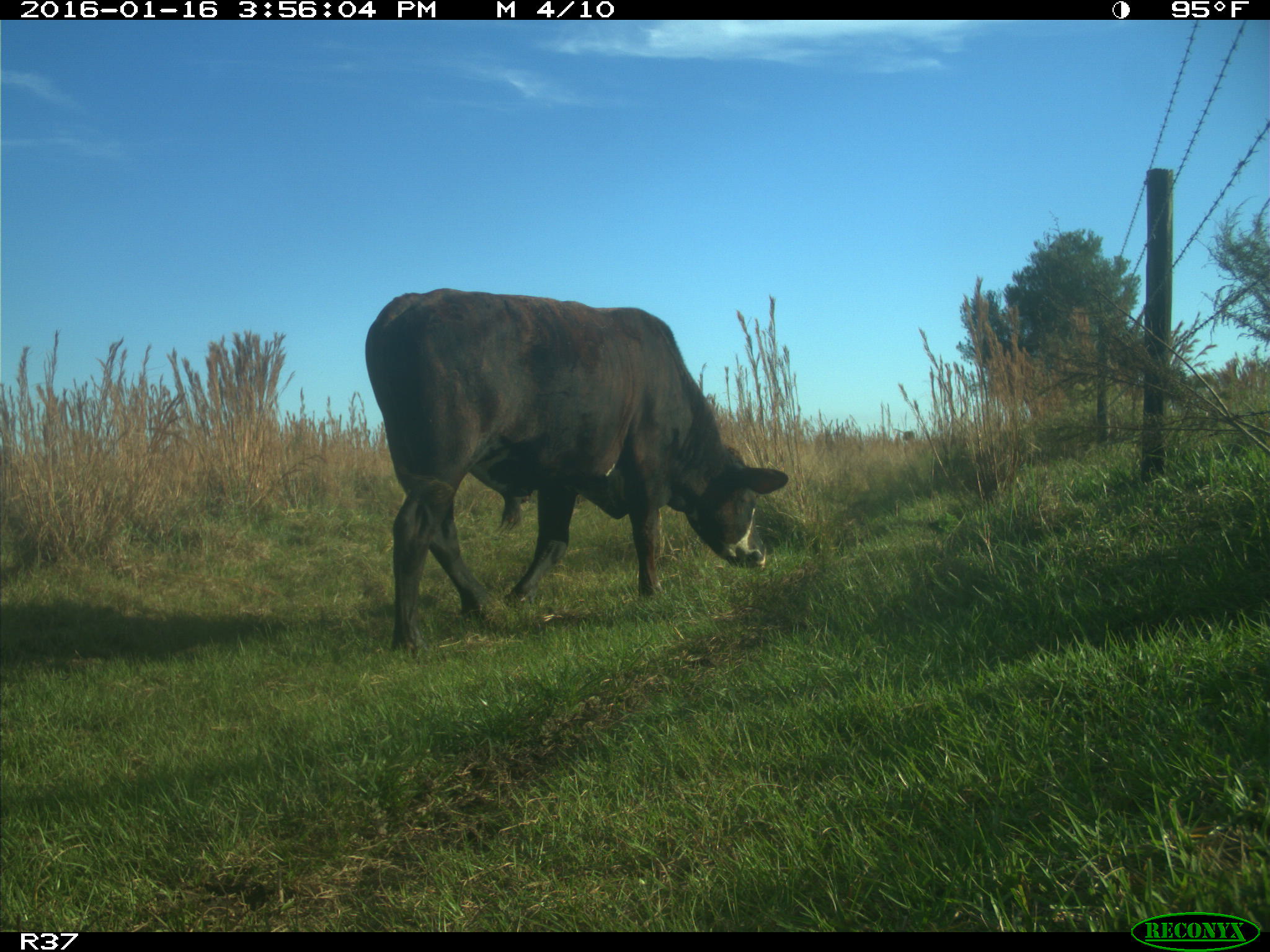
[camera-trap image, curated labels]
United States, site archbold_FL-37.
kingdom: Animalia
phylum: Chordata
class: Mammalia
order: Artiodactyla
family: Bovidae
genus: Bos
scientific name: Bos taurus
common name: domestic cow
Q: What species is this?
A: Bos taurus (domestic cow).